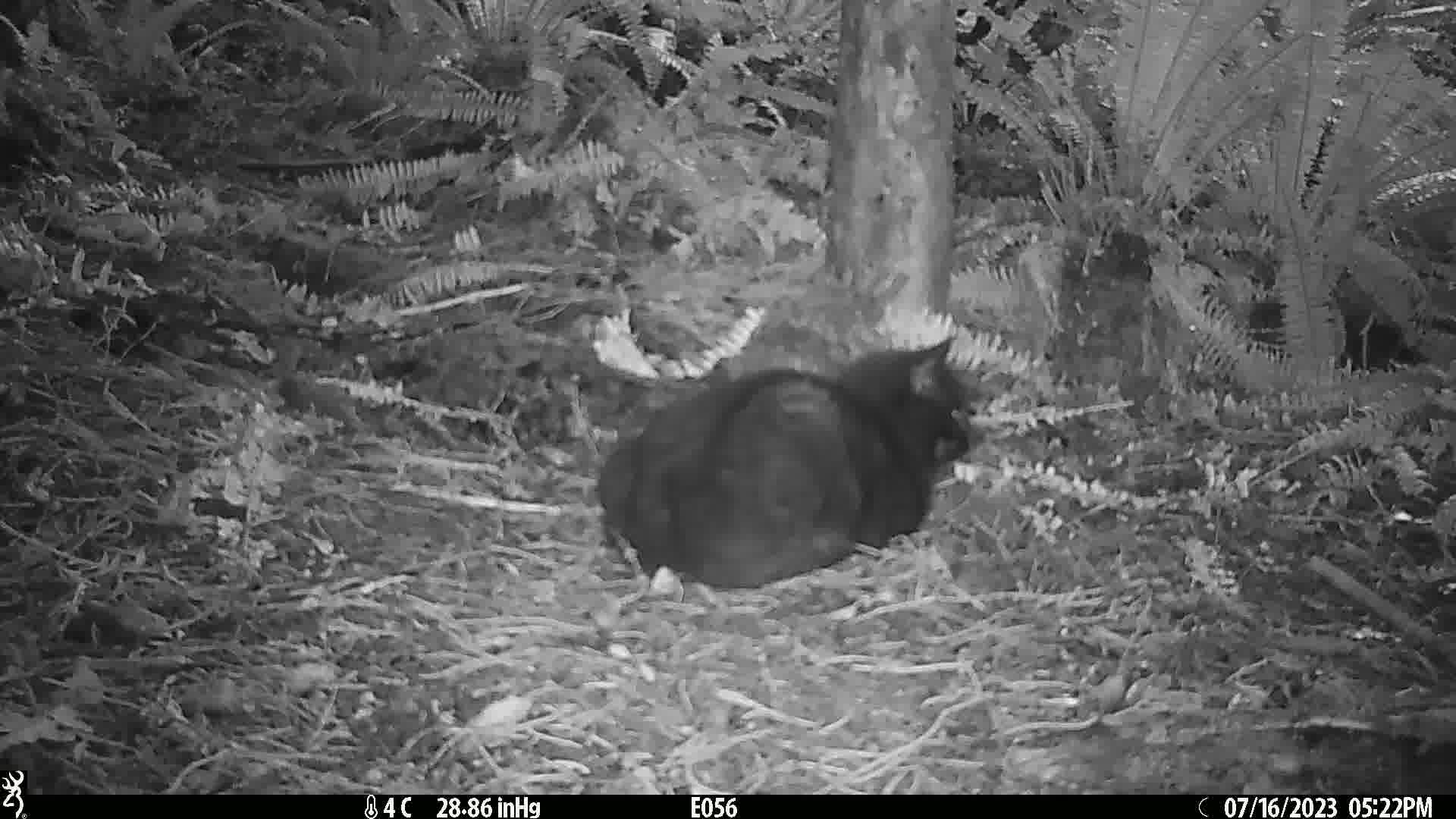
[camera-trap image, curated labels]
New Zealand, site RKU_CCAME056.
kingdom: Animalia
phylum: Chordata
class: Mammalia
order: Carnivora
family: Felidae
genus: Felis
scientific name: Felis catus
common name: domestic cat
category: cat